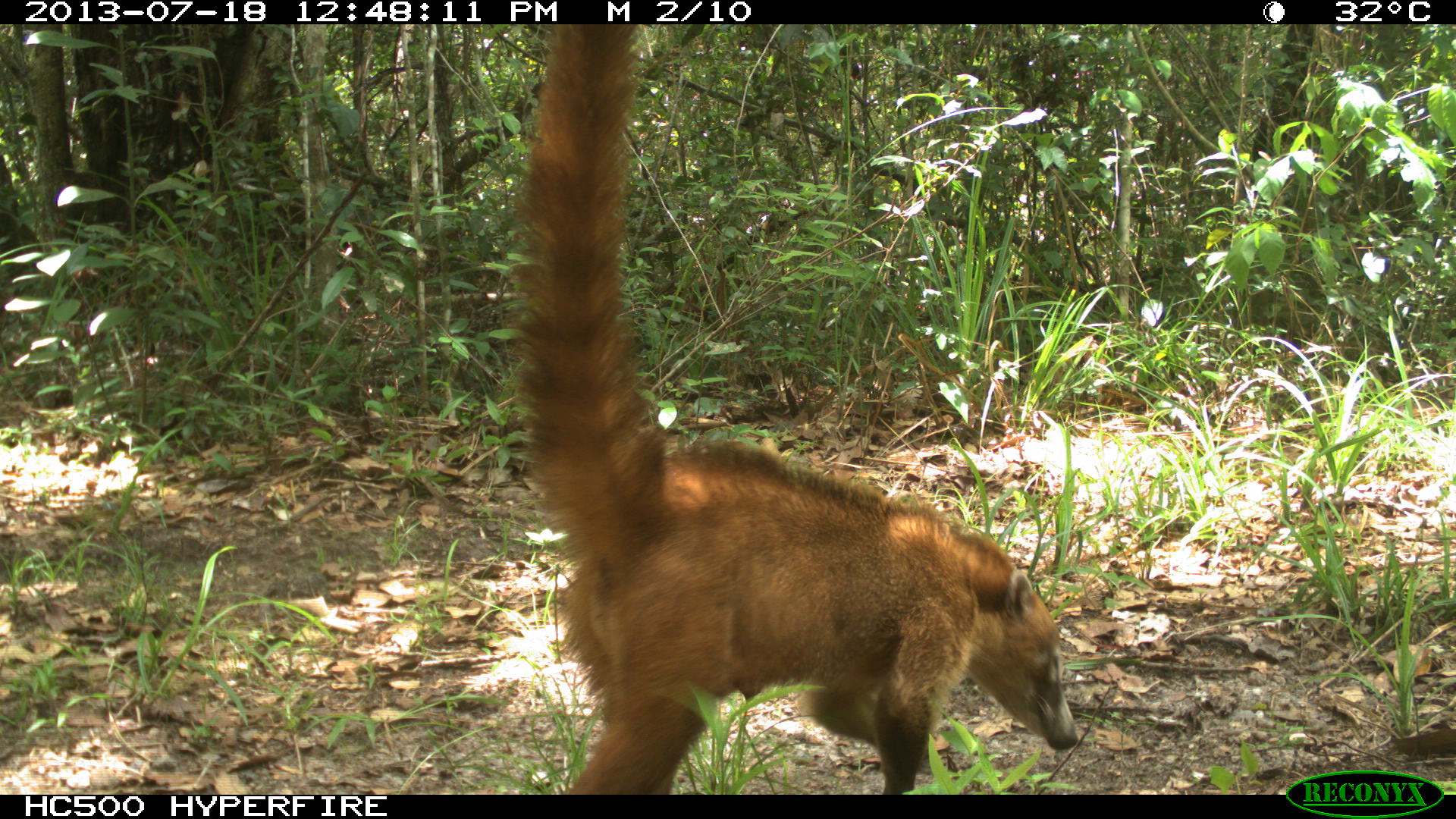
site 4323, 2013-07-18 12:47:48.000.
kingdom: Animalia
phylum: Chordata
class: Mammalia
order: Carnivora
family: Procyonidae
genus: Nasua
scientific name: Nasua narica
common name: white-nosed coati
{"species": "Nasua narica (white-nosed coati)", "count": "4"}